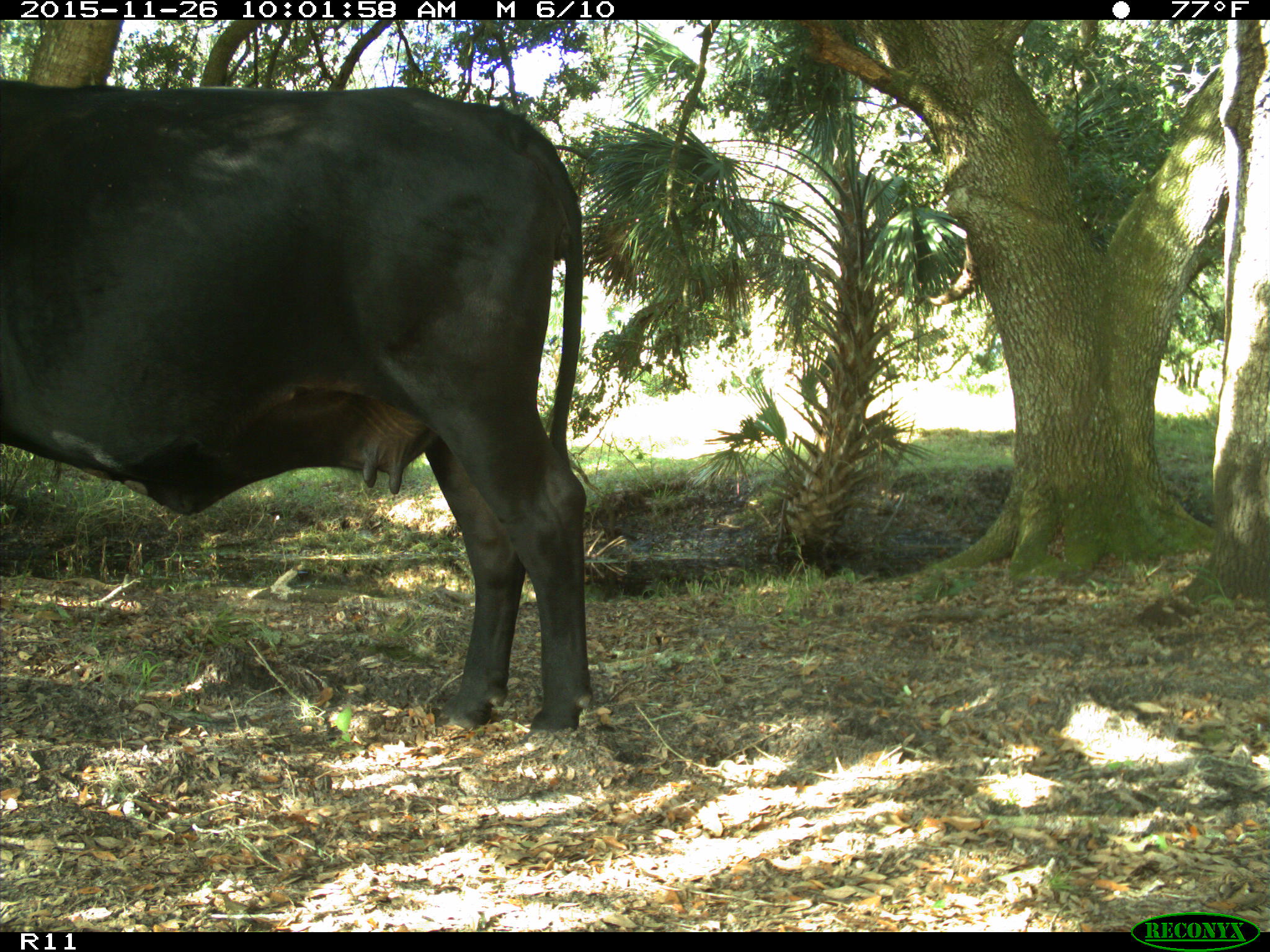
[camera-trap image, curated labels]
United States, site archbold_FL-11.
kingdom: Animalia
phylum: Chordata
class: Mammalia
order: Artiodactyla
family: Bovidae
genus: Bos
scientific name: Bos taurus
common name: domestic cow